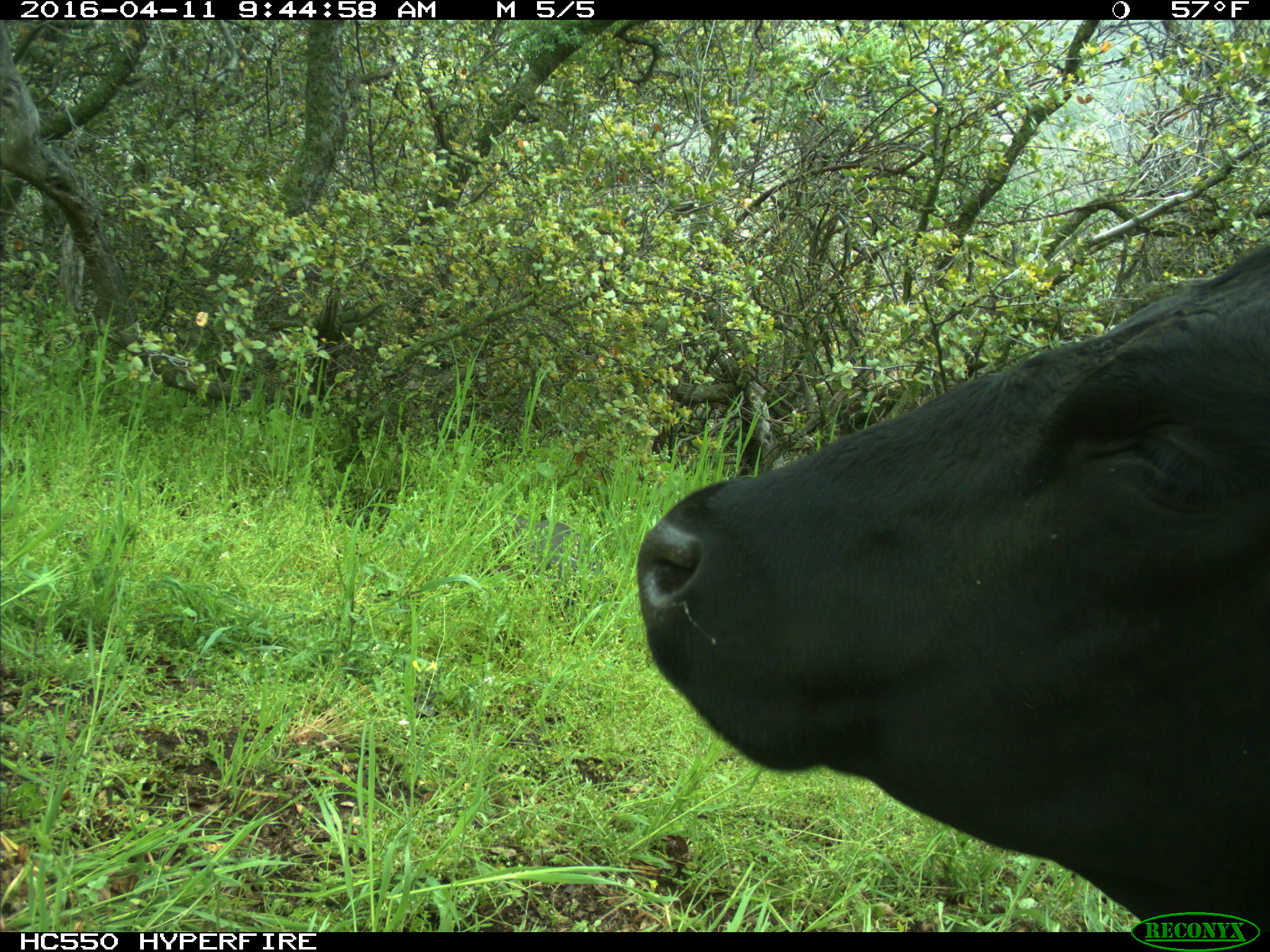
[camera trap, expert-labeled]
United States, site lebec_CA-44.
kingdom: Animalia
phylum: Chordata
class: Mammalia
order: Artiodactyla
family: Bovidae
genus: Bos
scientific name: Bos taurus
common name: domestic cow